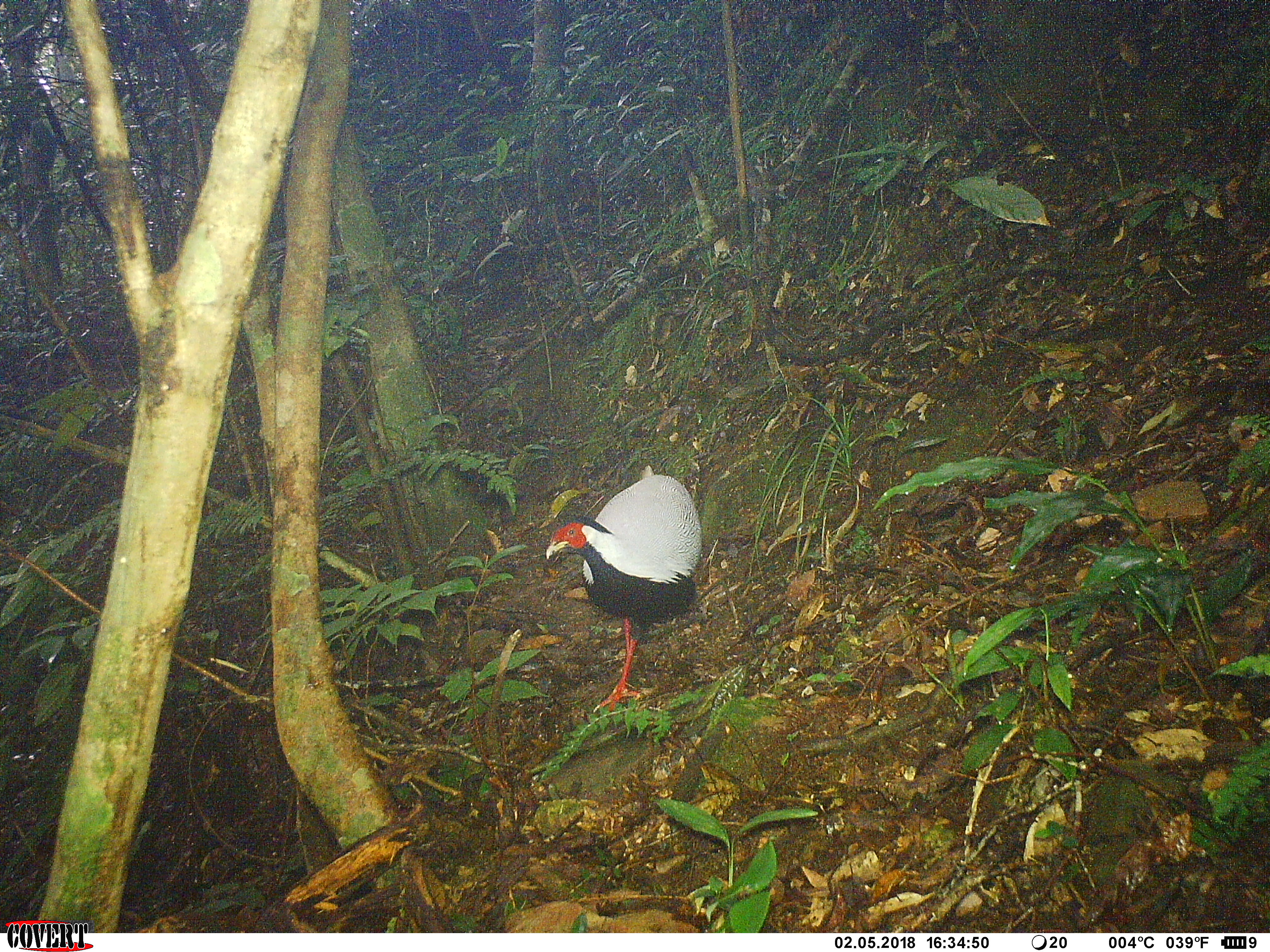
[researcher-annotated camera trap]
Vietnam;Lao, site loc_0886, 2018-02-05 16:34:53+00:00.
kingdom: Animalia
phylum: Chordata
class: Aves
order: Galliformes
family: Phasianidae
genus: Lophura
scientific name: Lophura nycthemera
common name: silver pheasant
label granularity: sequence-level